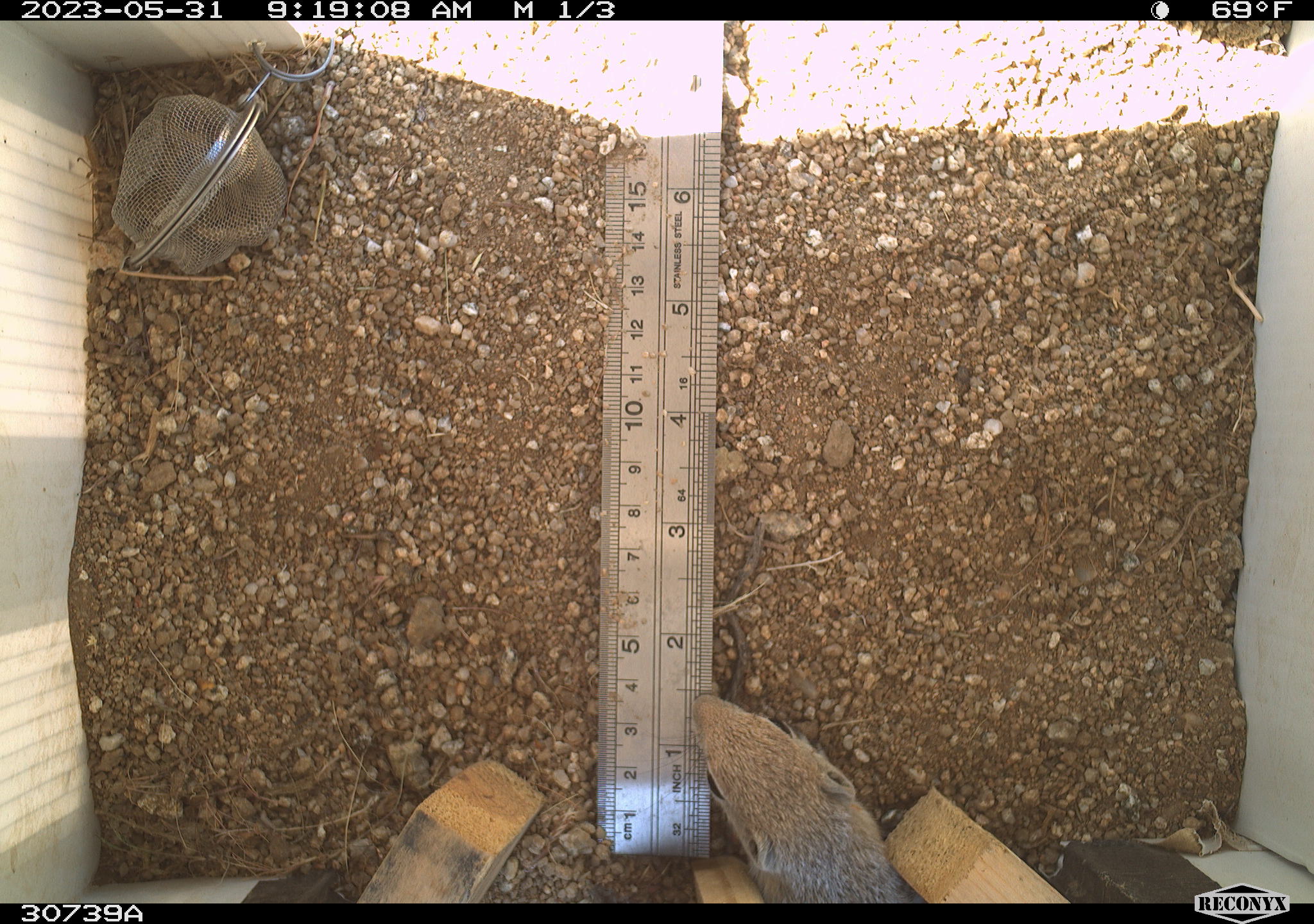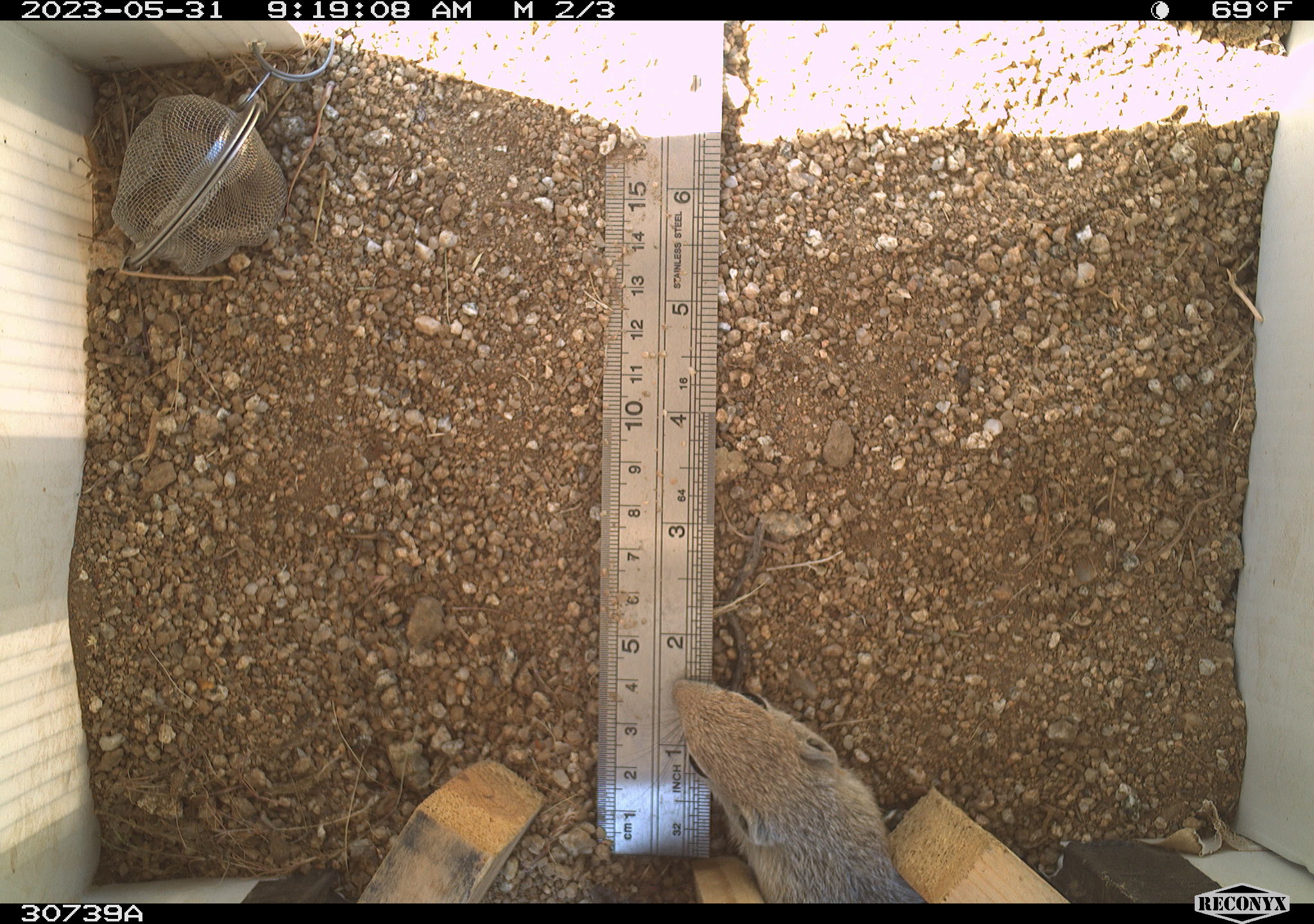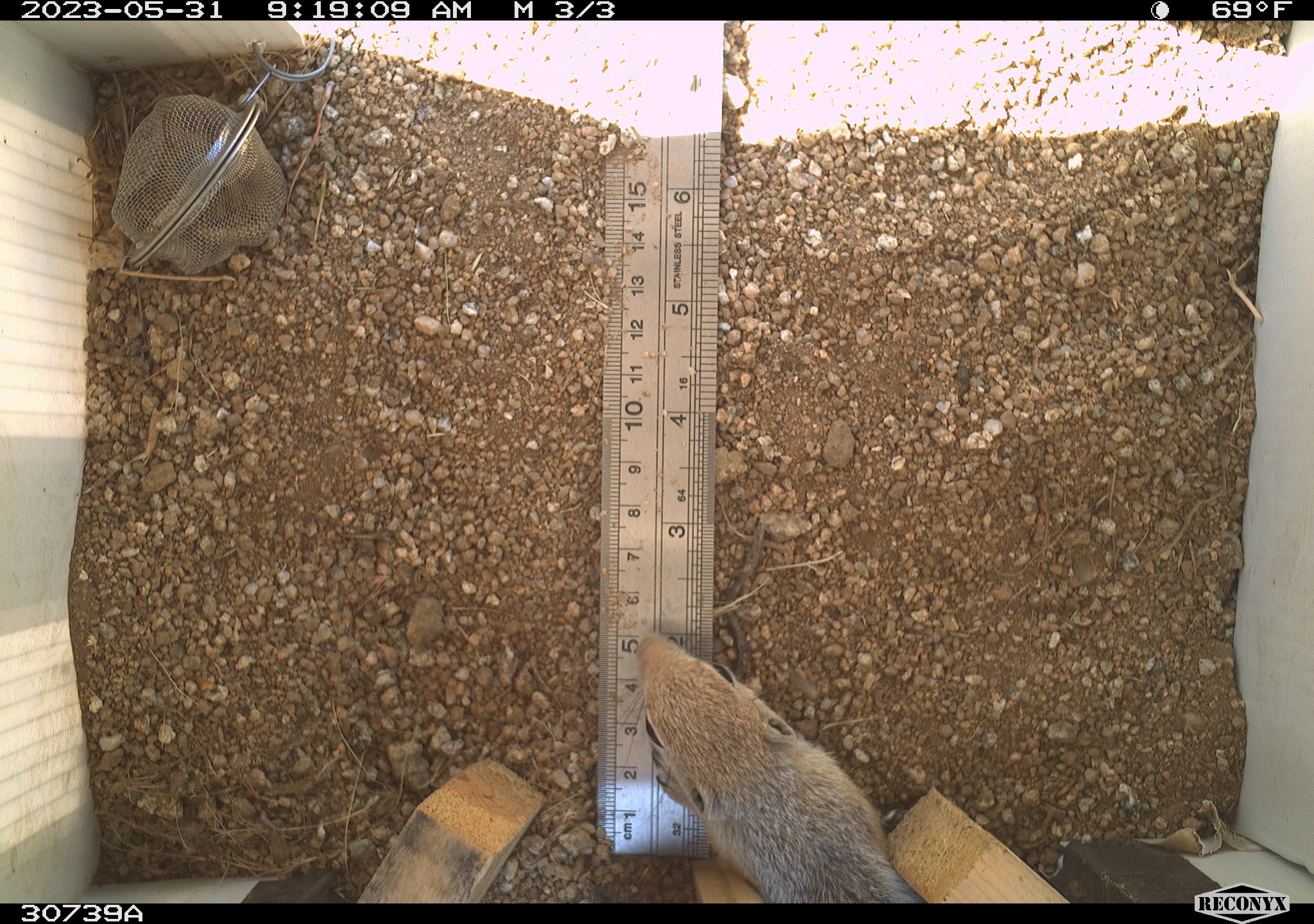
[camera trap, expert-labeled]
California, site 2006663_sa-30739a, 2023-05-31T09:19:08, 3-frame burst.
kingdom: Animalia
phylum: Chordata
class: Mammalia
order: Rodentia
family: Sciuridae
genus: Ammospermophilus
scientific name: Ammospermophilus leucurus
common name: white-tailed antelope squirrel